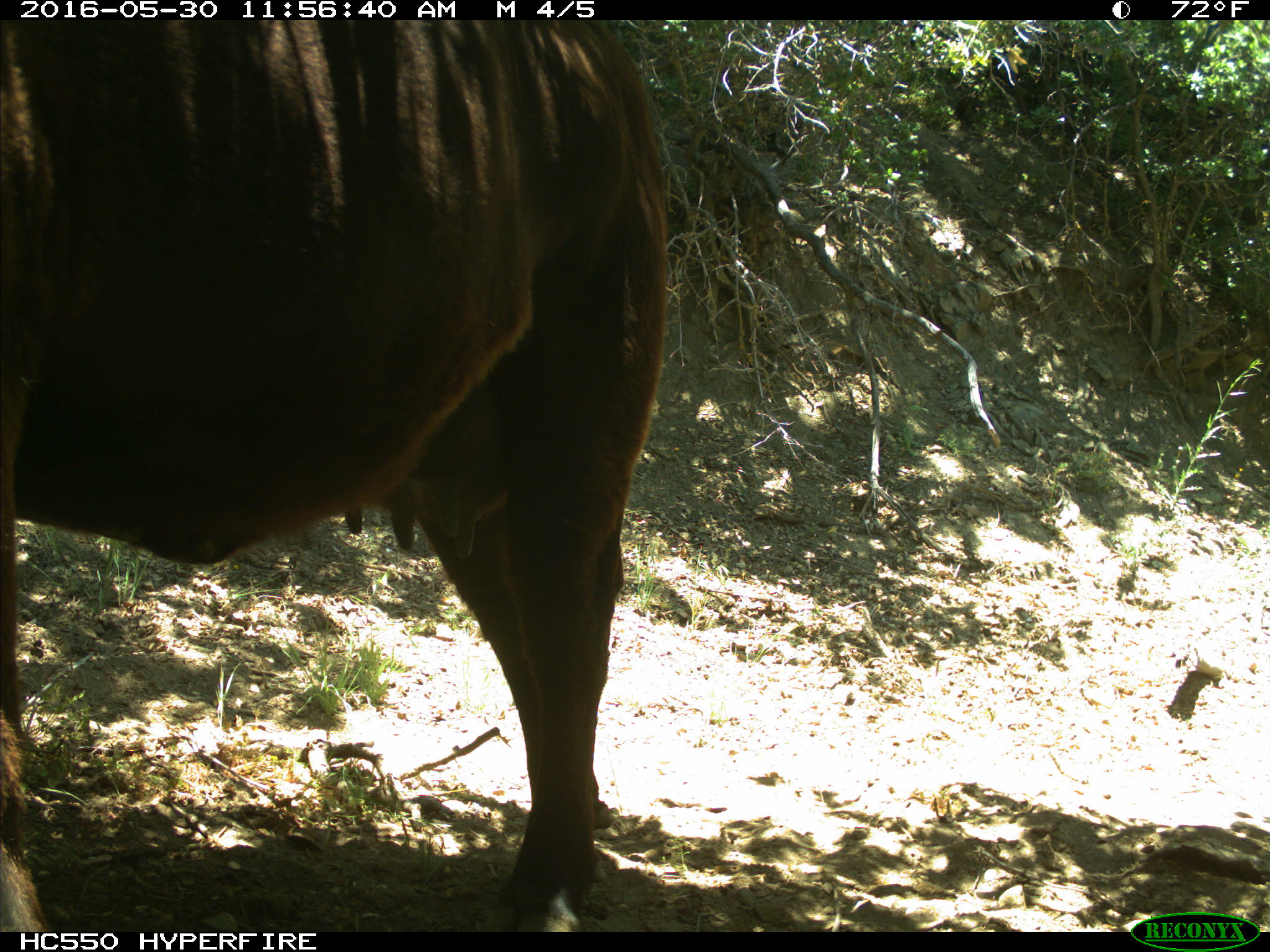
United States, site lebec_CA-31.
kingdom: Animalia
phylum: Chordata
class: Mammalia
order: Artiodactyla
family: Bovidae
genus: Bos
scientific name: Bos taurus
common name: domestic cow